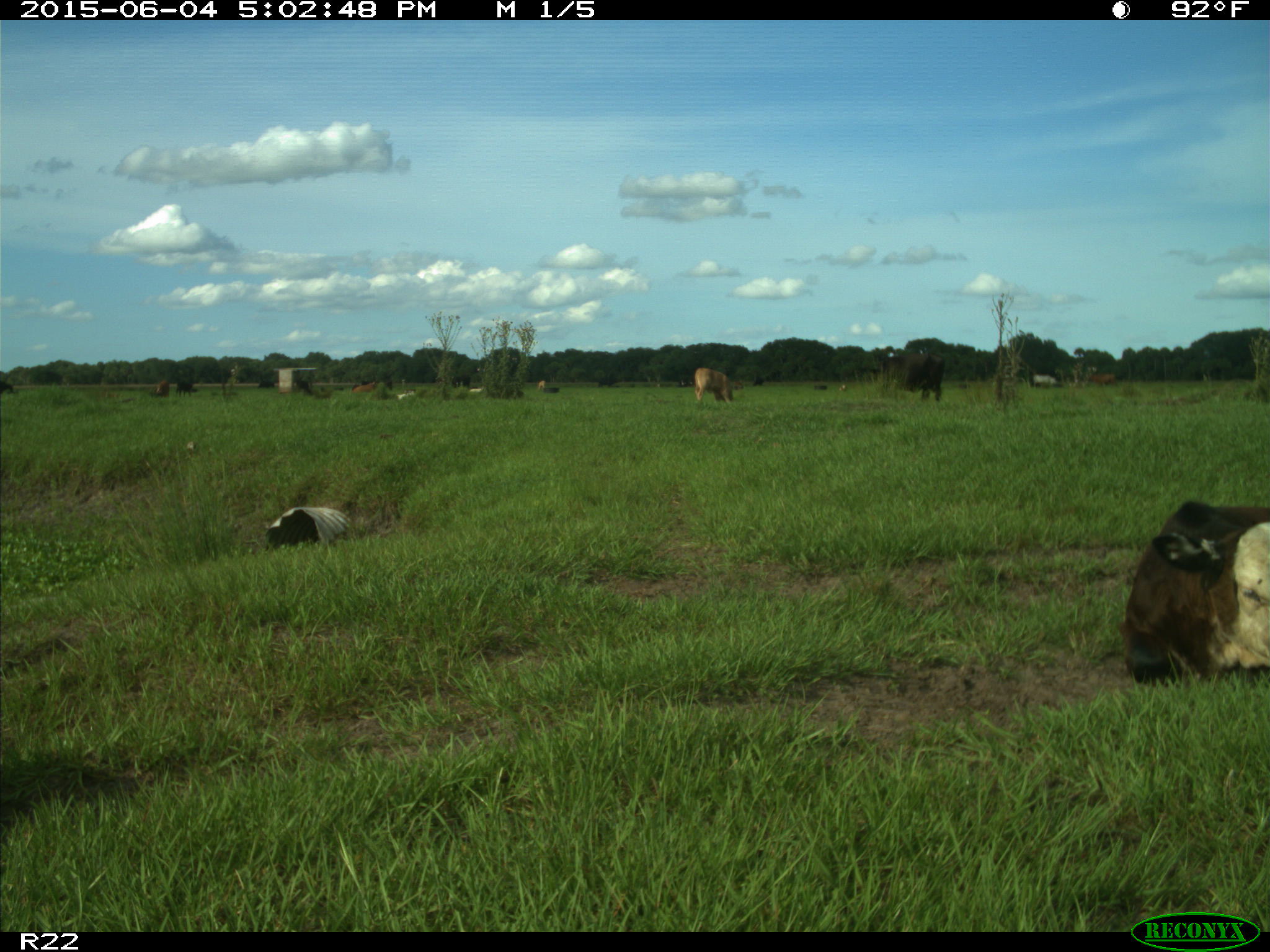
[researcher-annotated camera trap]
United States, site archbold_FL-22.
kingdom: Animalia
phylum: Chordata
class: Mammalia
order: Artiodactyla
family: Bovidae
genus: Bos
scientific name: Bos taurus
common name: domestic cow